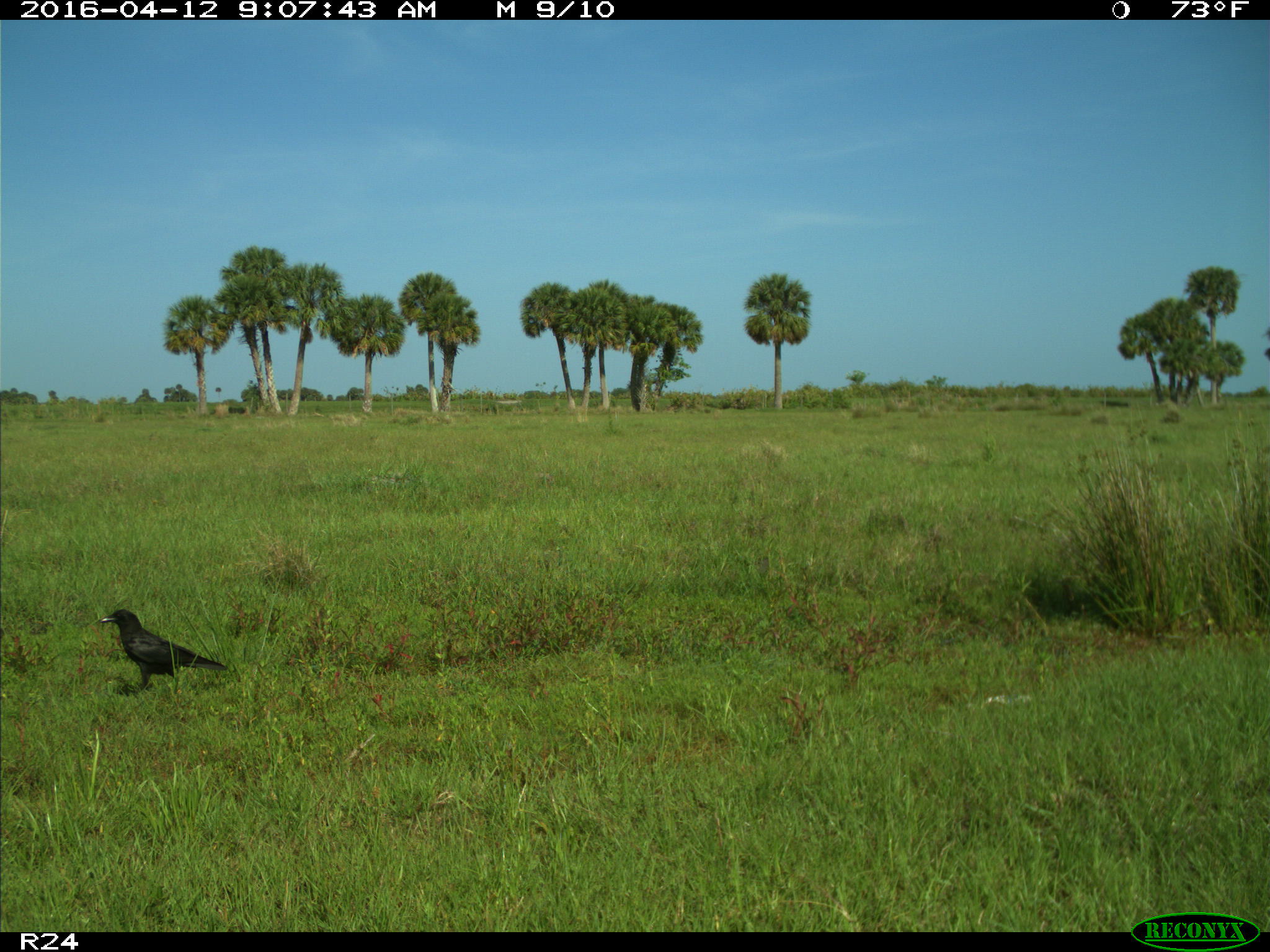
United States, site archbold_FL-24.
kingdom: Animalia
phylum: Chordata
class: Mammalia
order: Carnivora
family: Felidae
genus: Lynx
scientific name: Lynx rufus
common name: bobcat